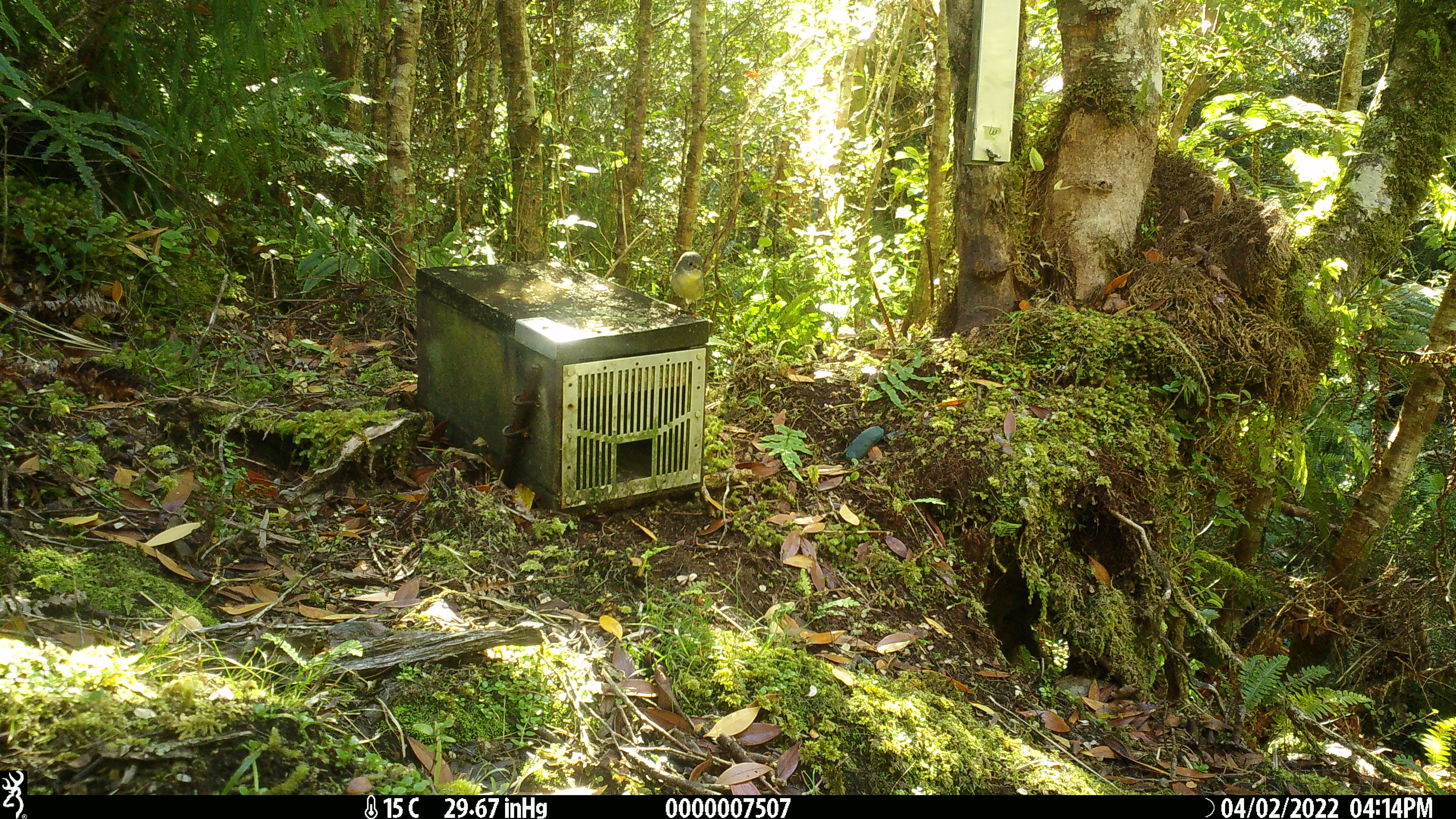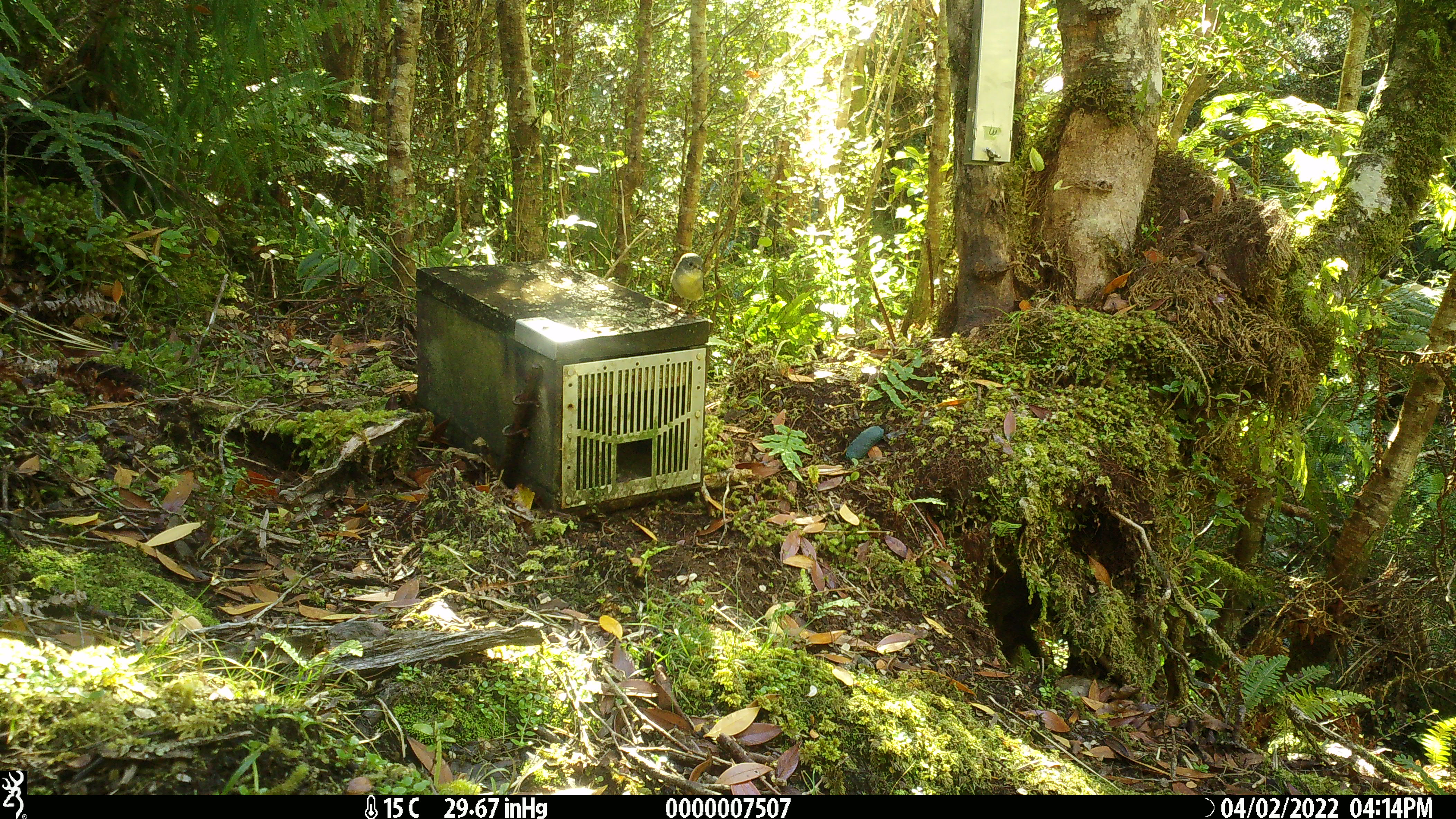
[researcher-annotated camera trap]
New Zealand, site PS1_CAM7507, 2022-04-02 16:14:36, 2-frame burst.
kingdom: Animalia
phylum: Chordata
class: Aves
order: Passeriformes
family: Petroicidae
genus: Petroica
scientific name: Petroica macrocephala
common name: tomtit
Tomtit (Petroica macrocephala).